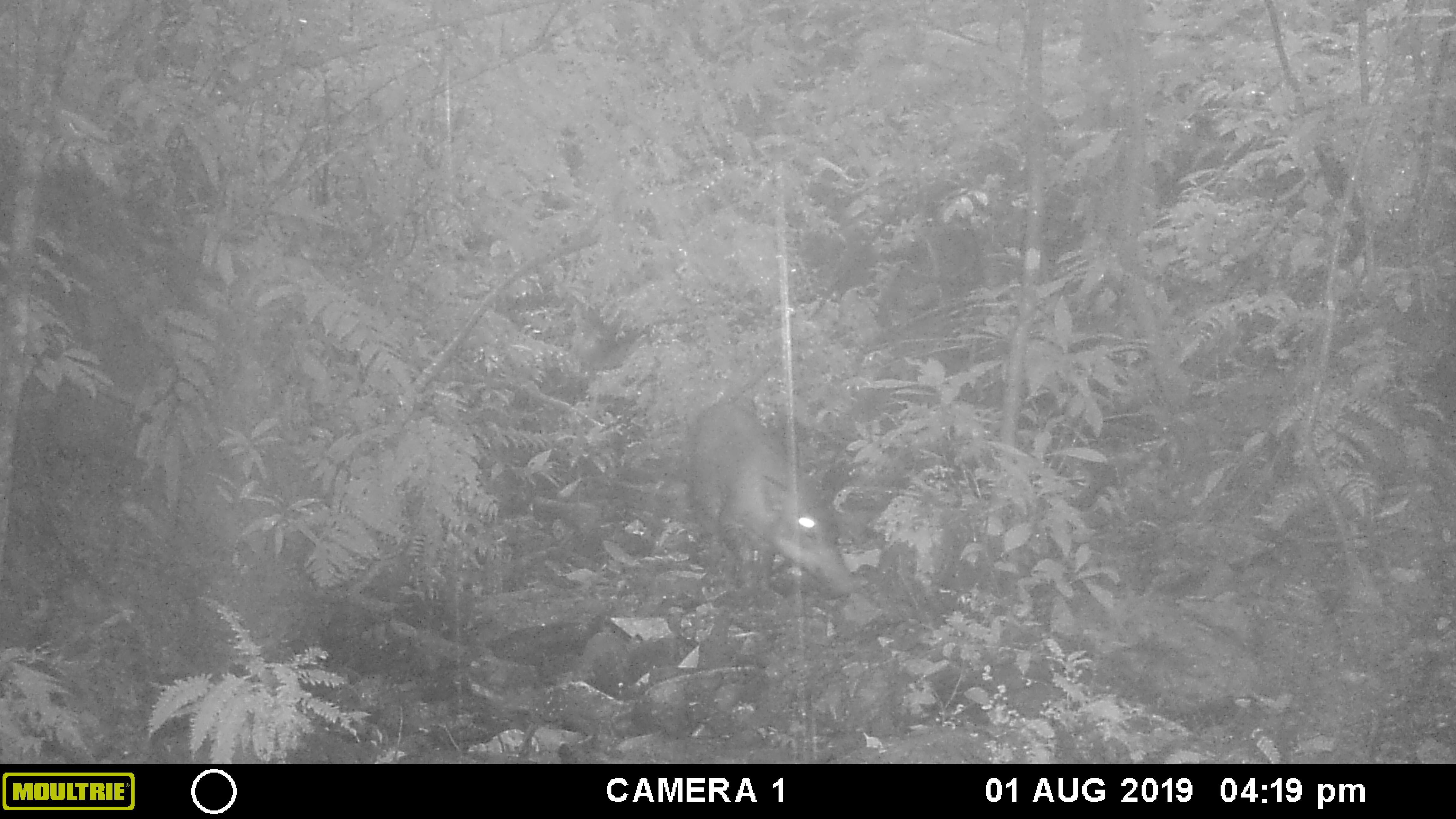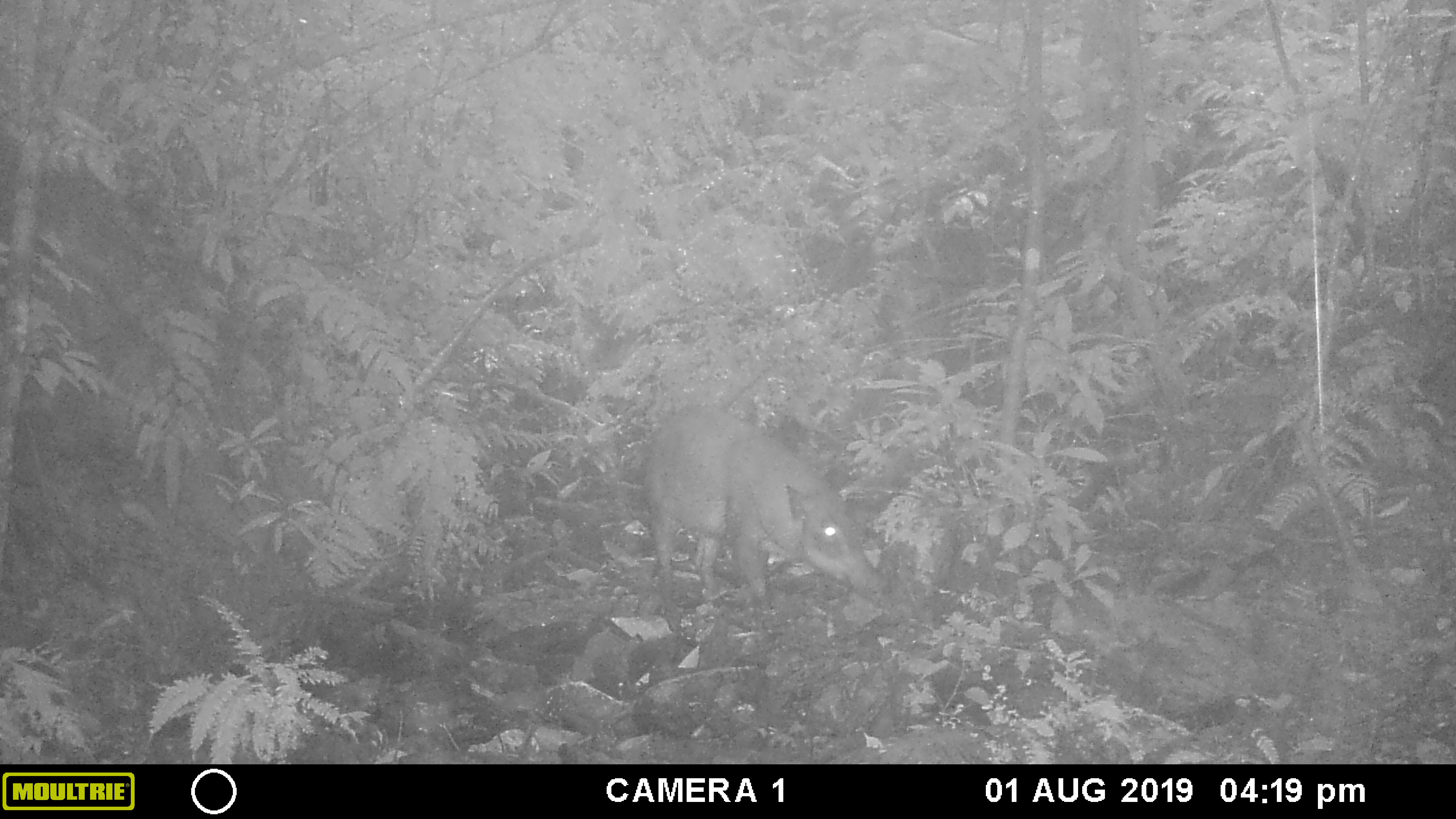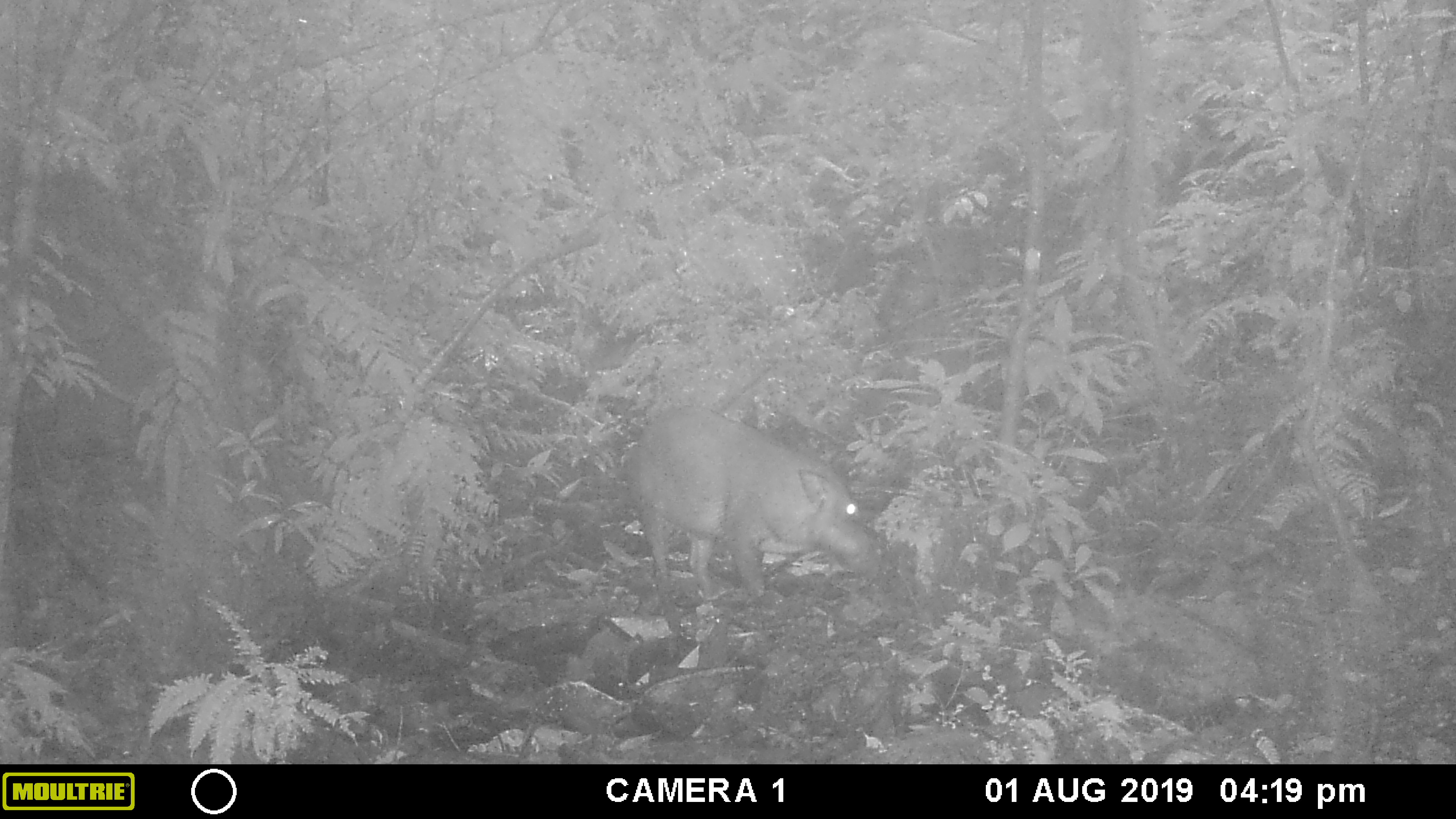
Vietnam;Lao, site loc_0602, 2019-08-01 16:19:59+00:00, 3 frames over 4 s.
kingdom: Animalia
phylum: Chordata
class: Mammalia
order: Artiodactyla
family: Suidae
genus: Sus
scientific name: Sus scrofa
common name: eurasian wild pig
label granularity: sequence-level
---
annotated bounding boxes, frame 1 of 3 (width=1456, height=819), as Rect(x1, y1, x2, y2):
eurasian wild pig: Rect(686, 402, 867, 599)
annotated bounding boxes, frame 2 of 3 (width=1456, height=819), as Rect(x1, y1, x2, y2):
eurasian wild pig: Rect(643, 402, 890, 611)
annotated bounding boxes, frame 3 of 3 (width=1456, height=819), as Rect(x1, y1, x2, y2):
eurasian wild pig: Rect(623, 403, 873, 598)